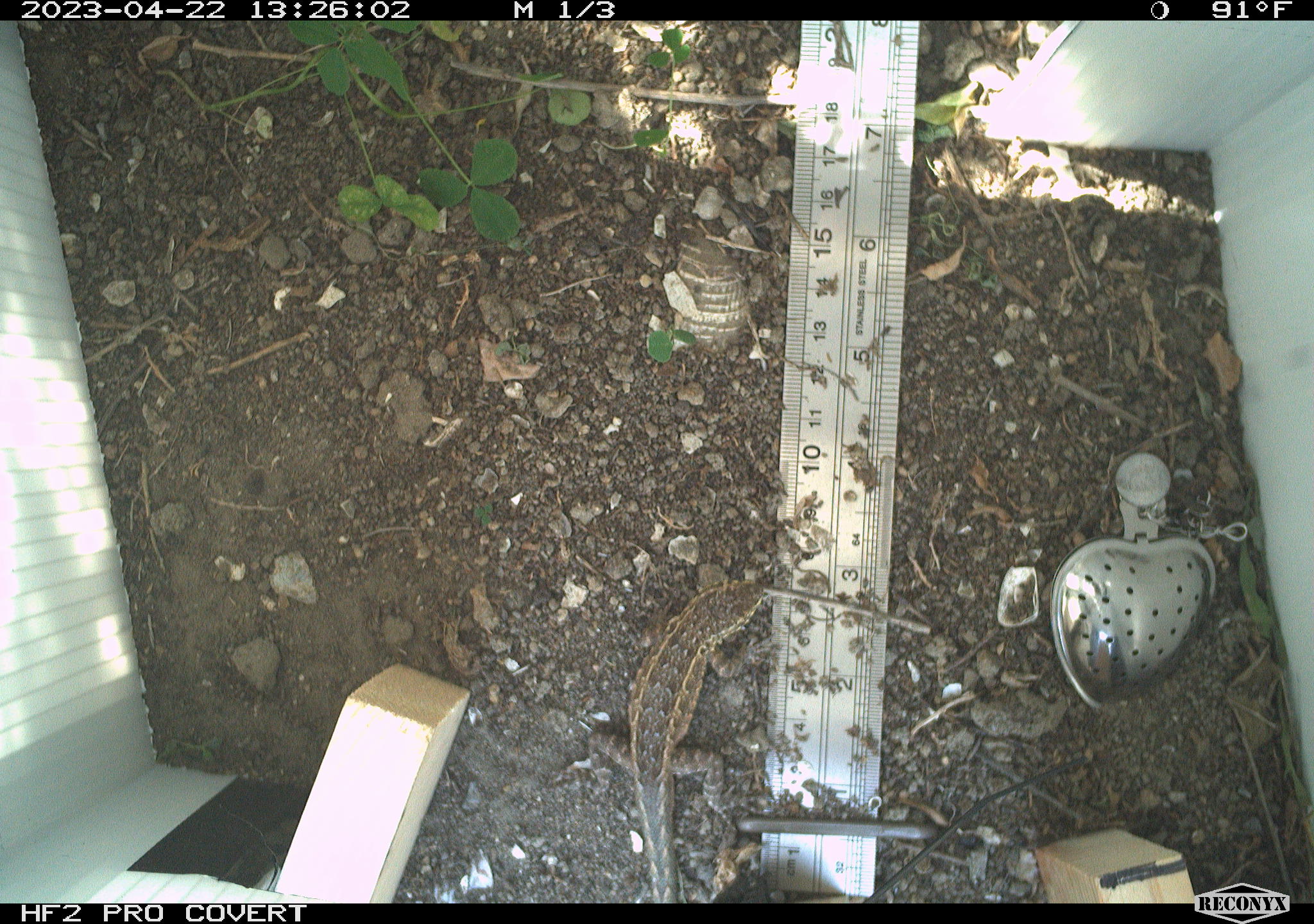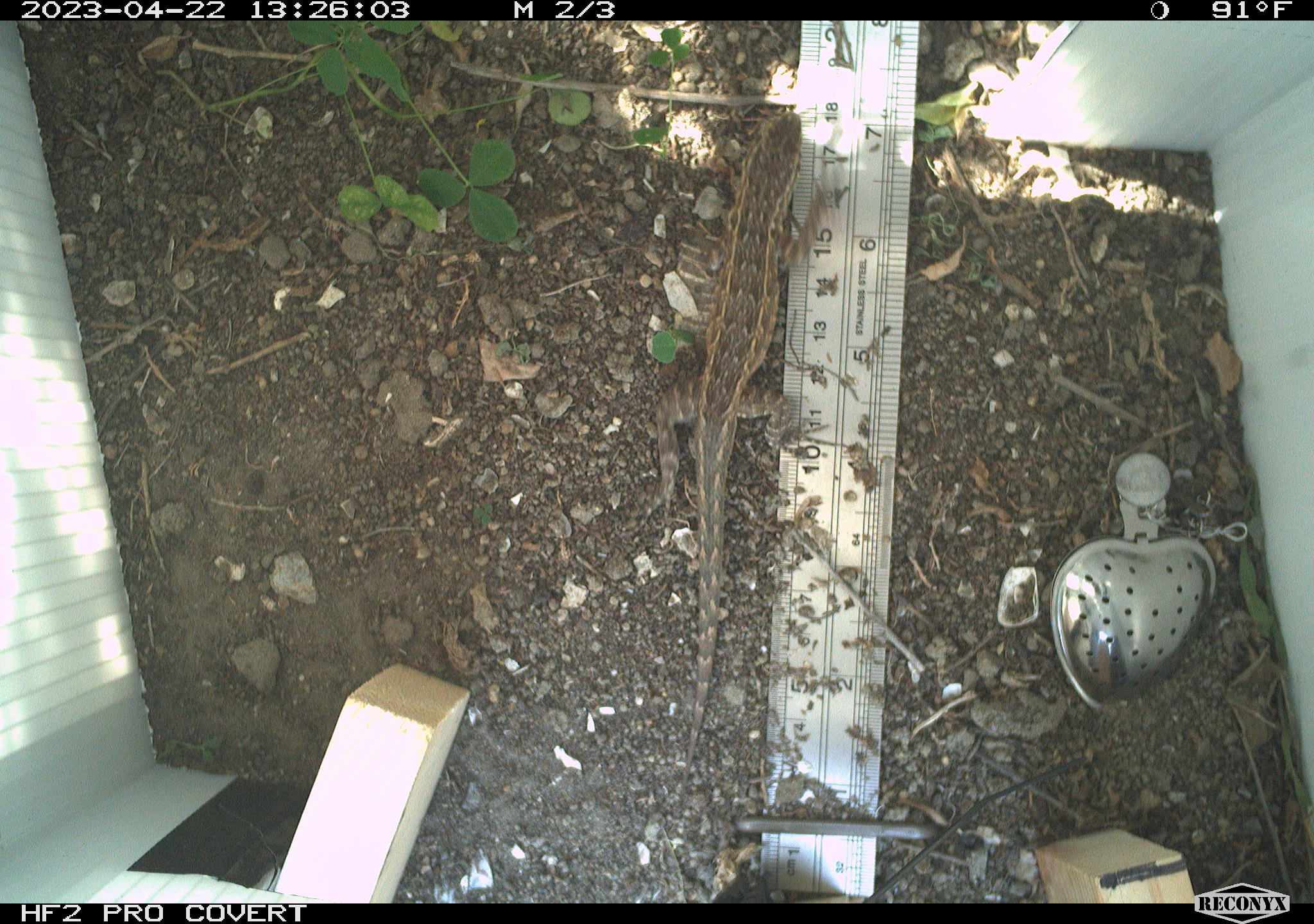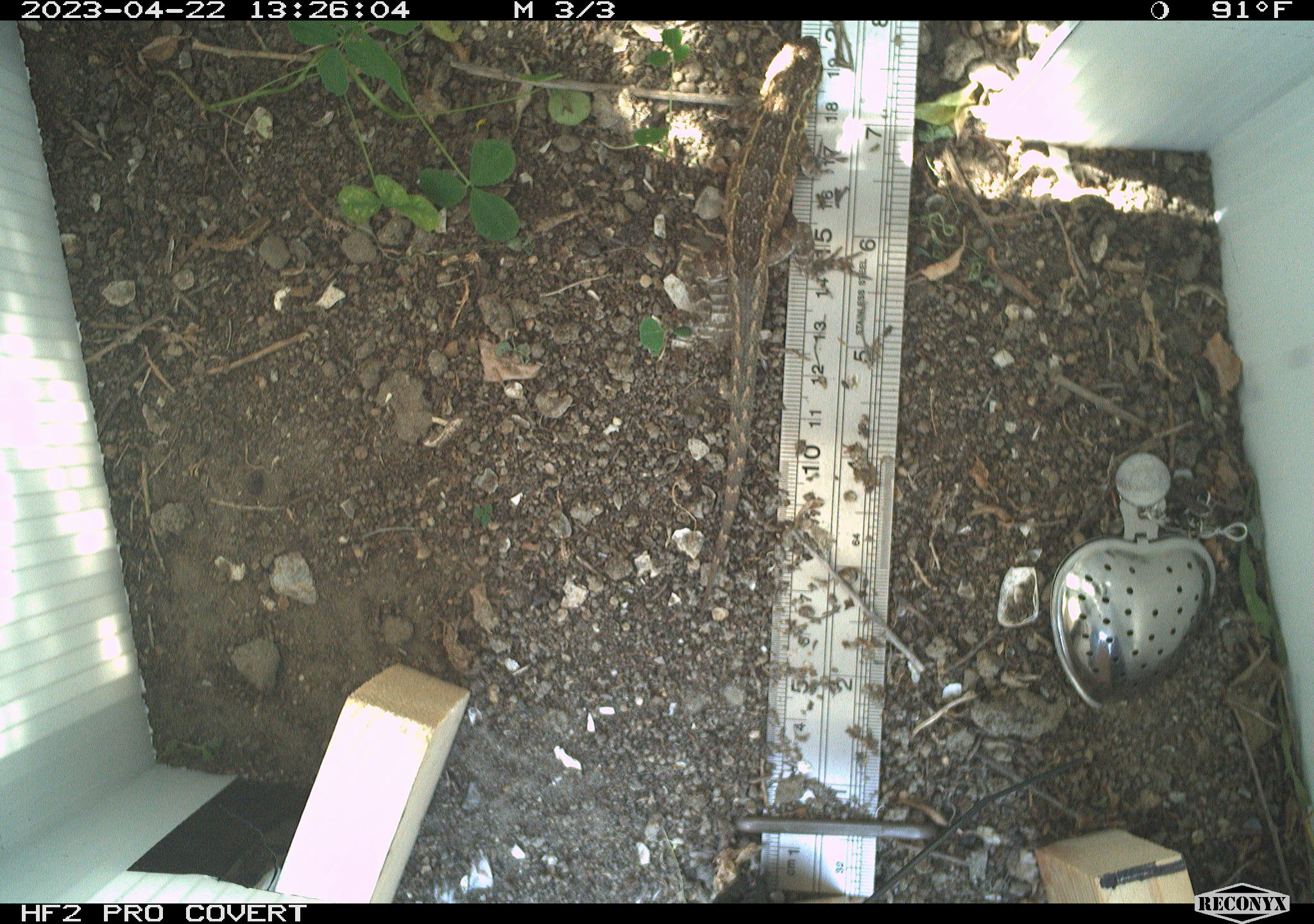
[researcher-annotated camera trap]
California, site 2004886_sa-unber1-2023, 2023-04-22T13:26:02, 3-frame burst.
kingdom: Animalia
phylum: Chordata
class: Reptilia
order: Squamata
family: Phrynosomatidae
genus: Sceloporus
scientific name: Sceloporus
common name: spiny lizards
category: sceloporus species